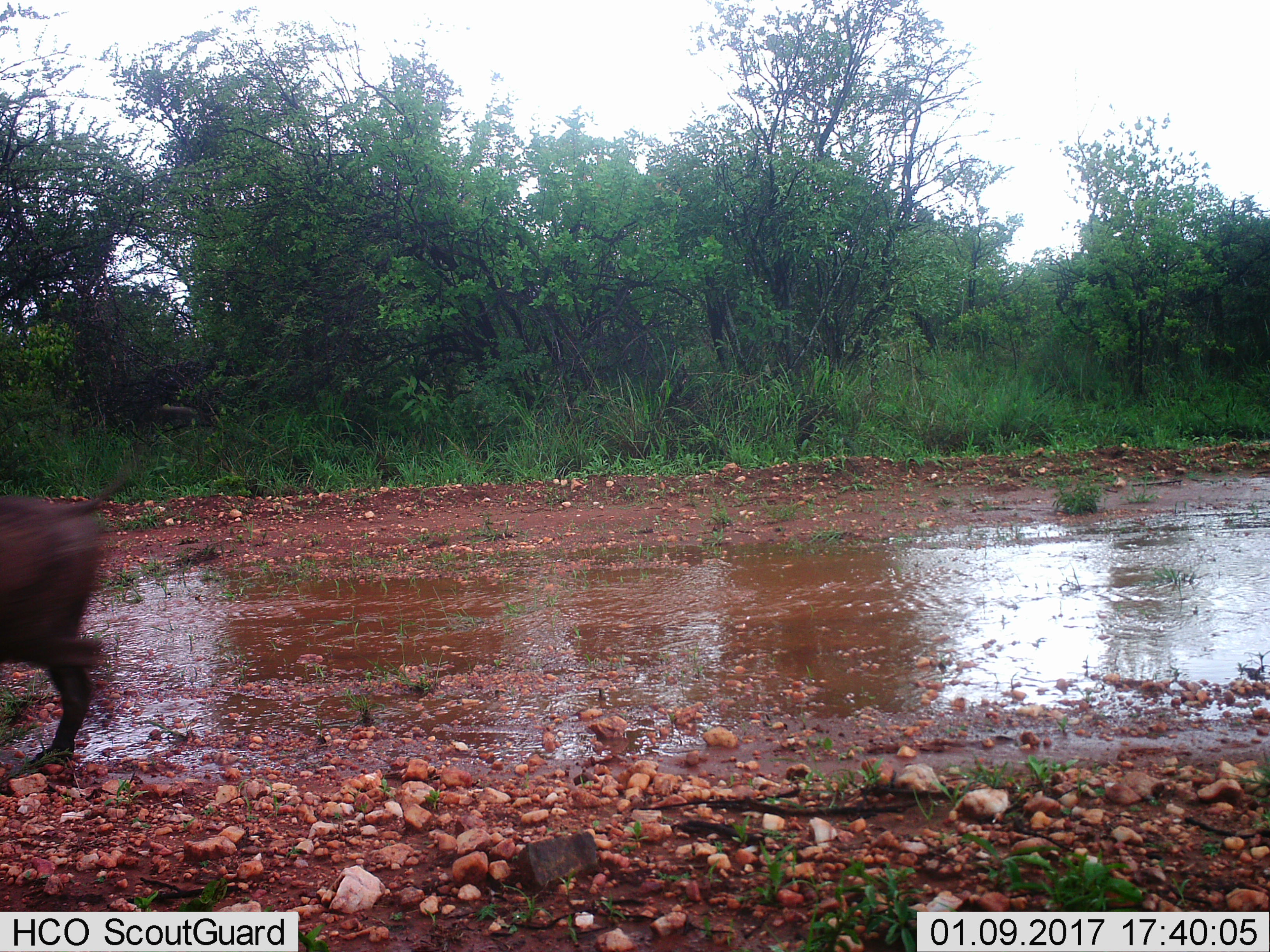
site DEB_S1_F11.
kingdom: Animalia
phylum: Chordata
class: Mammalia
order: Artiodactyla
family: Suidae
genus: Phacochoerus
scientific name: Phacochoerus africanus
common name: warthog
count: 1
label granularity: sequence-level